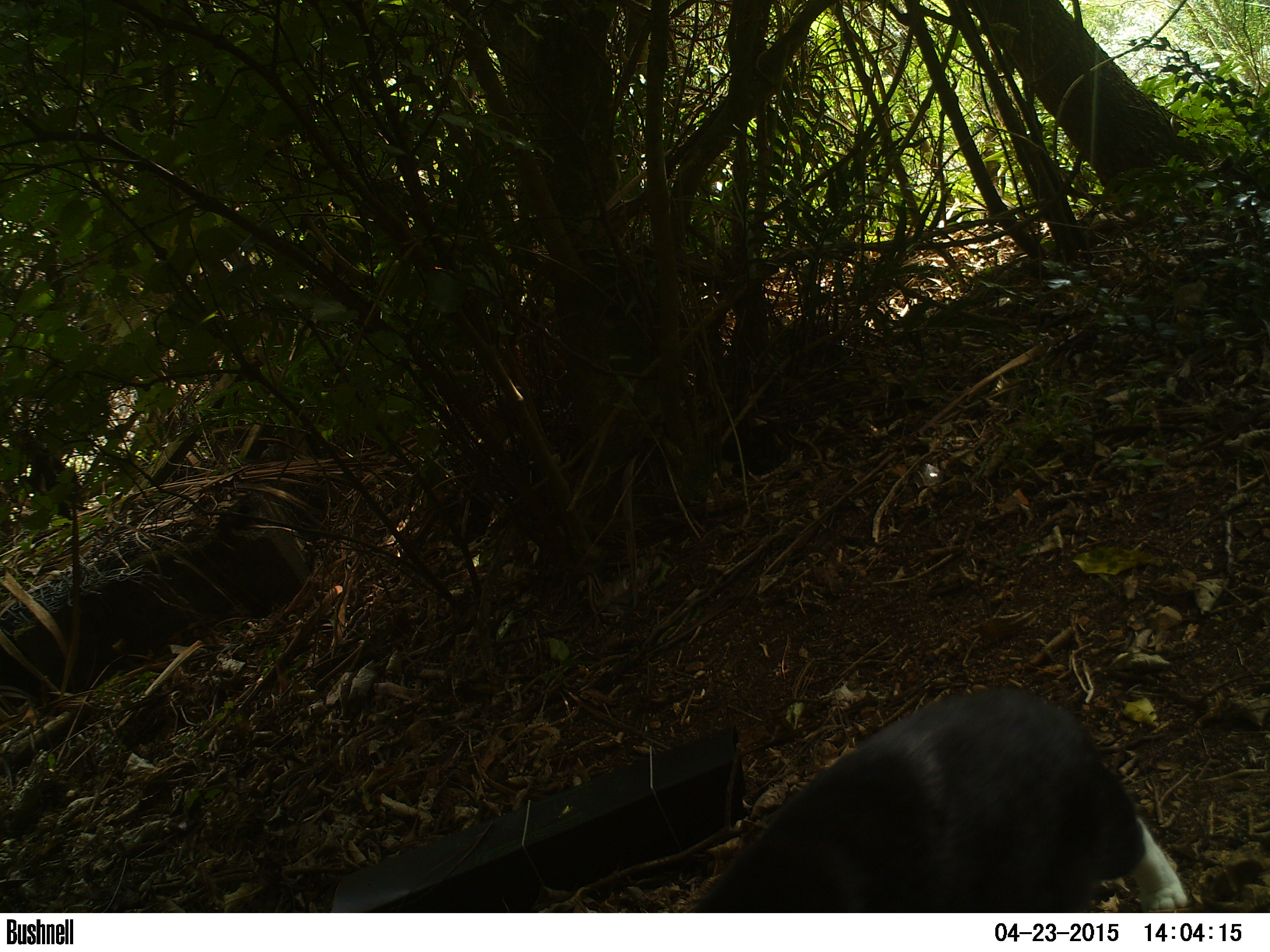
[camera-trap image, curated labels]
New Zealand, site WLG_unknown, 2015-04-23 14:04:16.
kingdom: Animalia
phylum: Chordata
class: Mammalia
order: Carnivora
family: Felidae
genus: Felis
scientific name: Felis catus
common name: domestic cat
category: cat